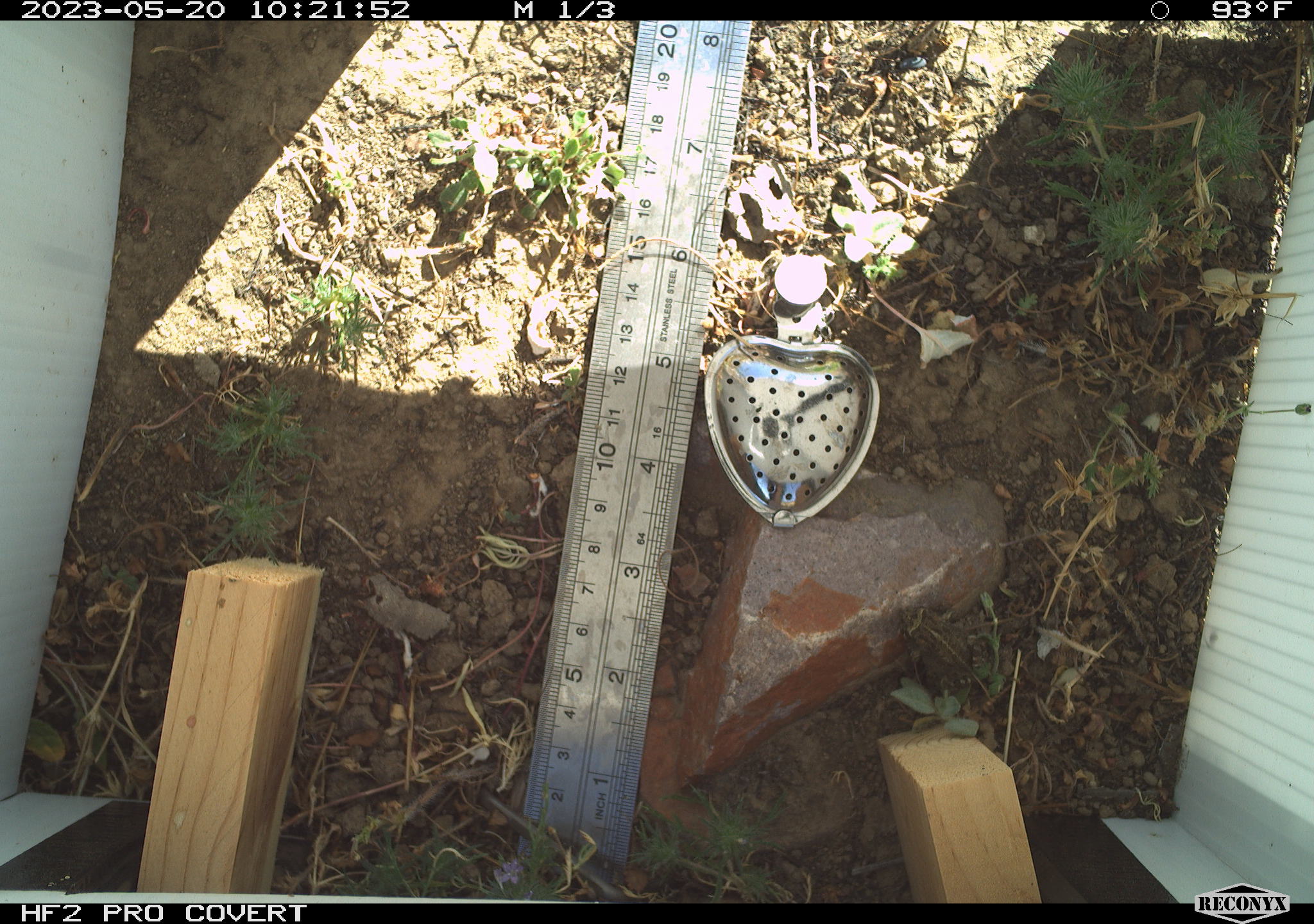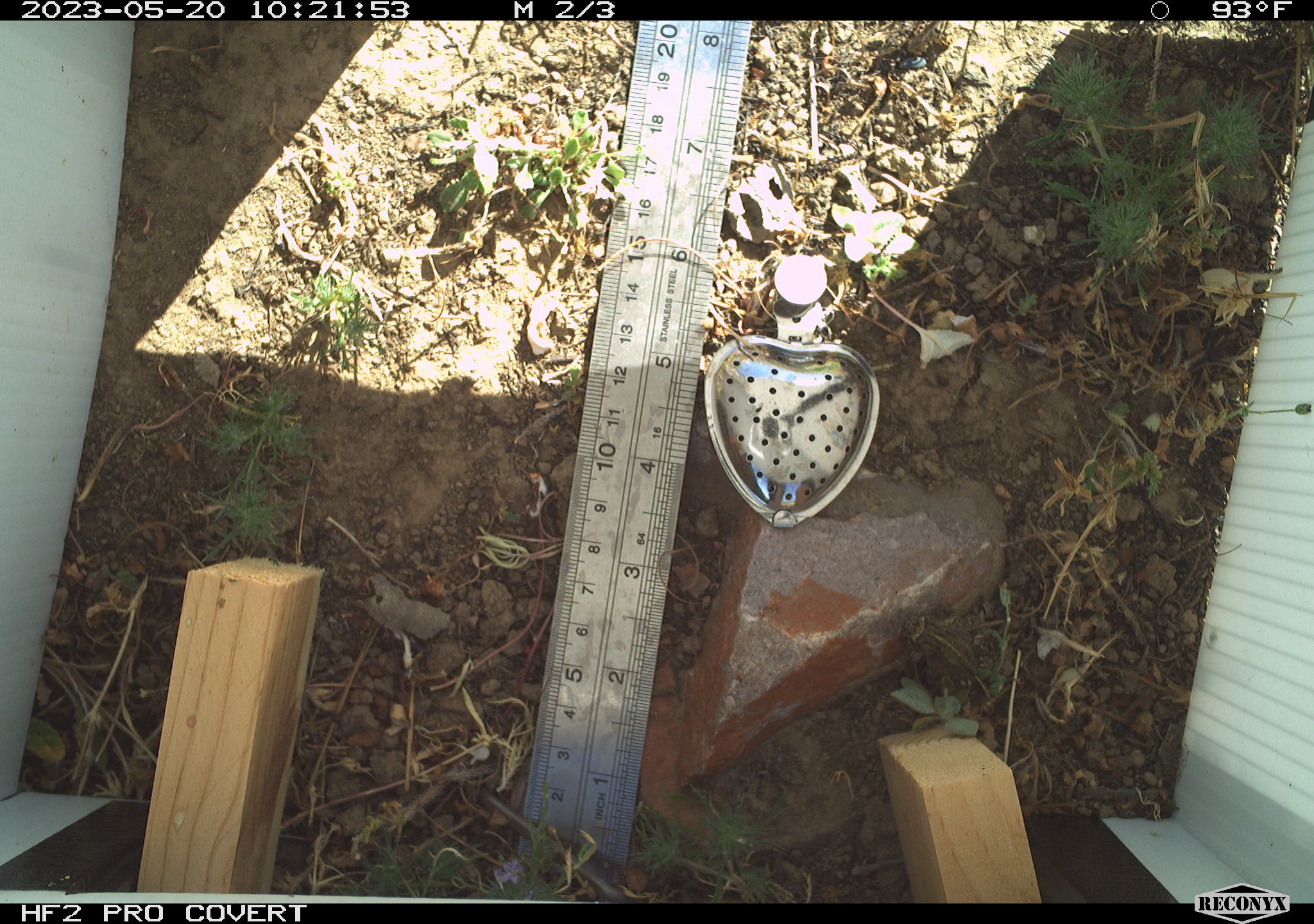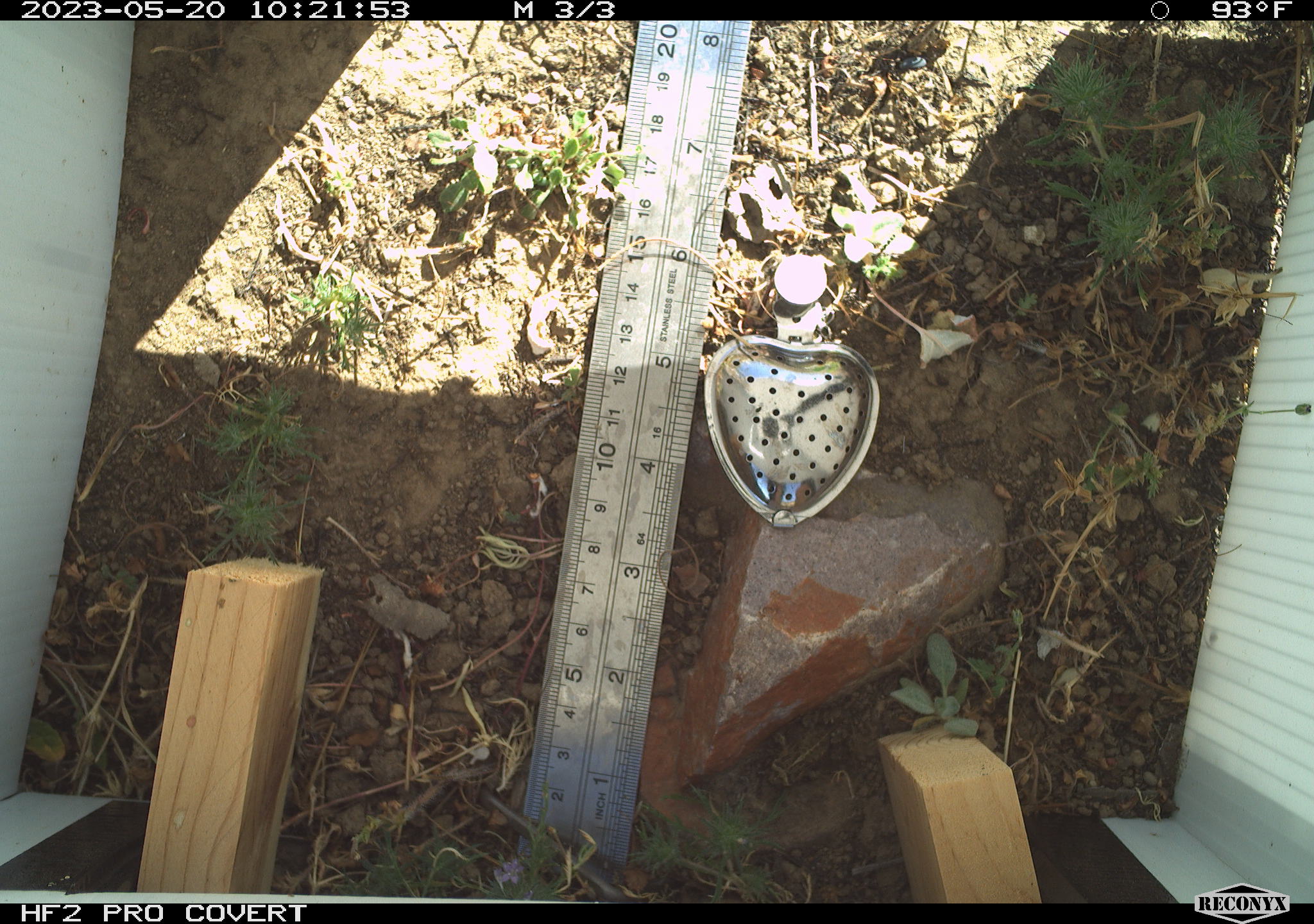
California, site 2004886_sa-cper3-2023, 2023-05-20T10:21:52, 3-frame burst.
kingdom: Animalia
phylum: Chordata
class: Amphibia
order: Anura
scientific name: Anura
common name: frogs